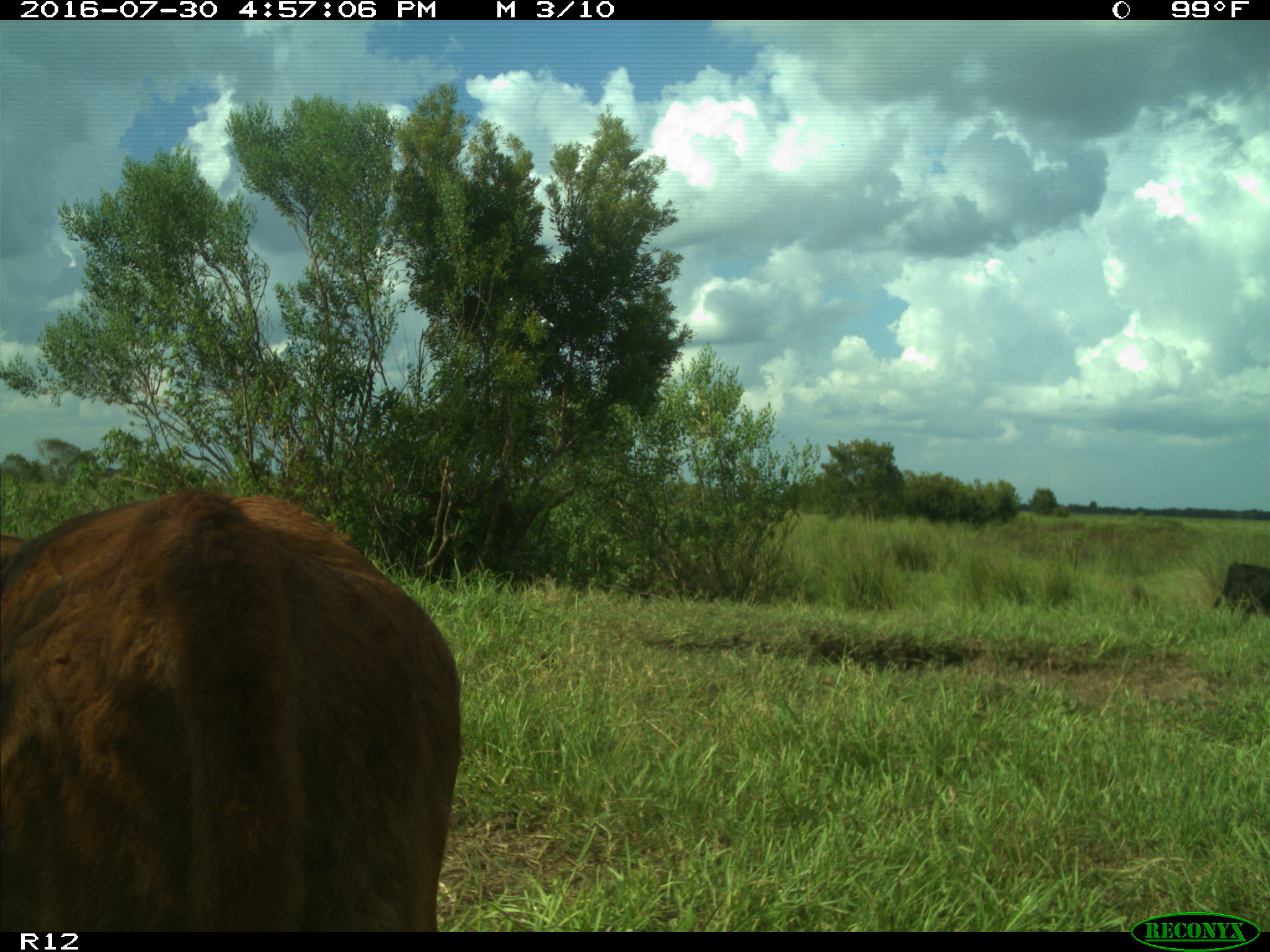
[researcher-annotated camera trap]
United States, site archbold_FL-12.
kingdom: Animalia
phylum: Chordata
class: Mammalia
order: Artiodactyla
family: Bovidae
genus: Bos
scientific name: Bos taurus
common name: domestic cow